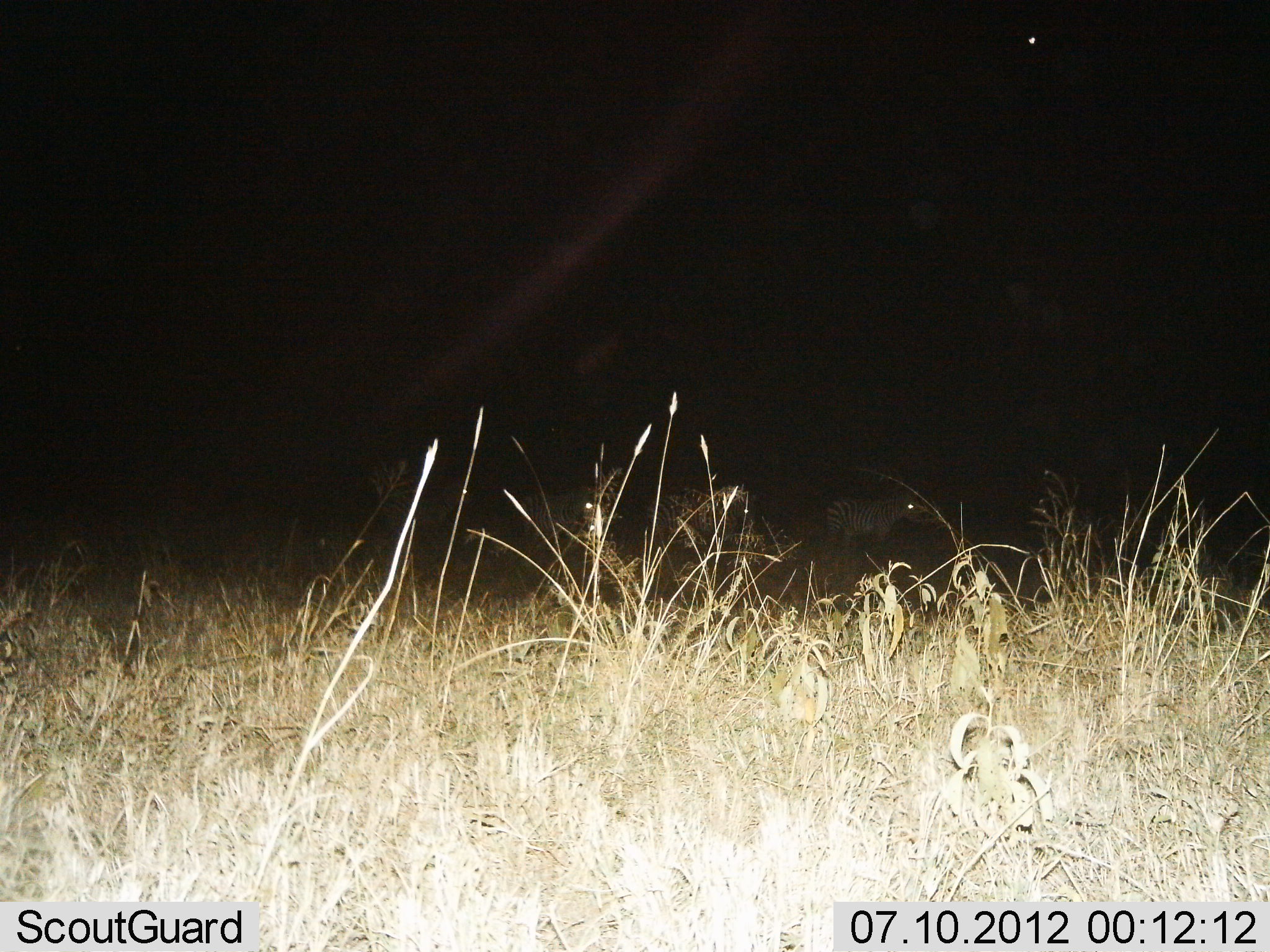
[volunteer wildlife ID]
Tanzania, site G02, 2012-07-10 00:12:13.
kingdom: Animalia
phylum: Chordata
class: Mammalia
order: Perissodactyla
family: Equidae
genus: Equus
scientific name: Equus quagga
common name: plains zebra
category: zebra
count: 4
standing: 90%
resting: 0%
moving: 10%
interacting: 0%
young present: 0%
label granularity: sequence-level